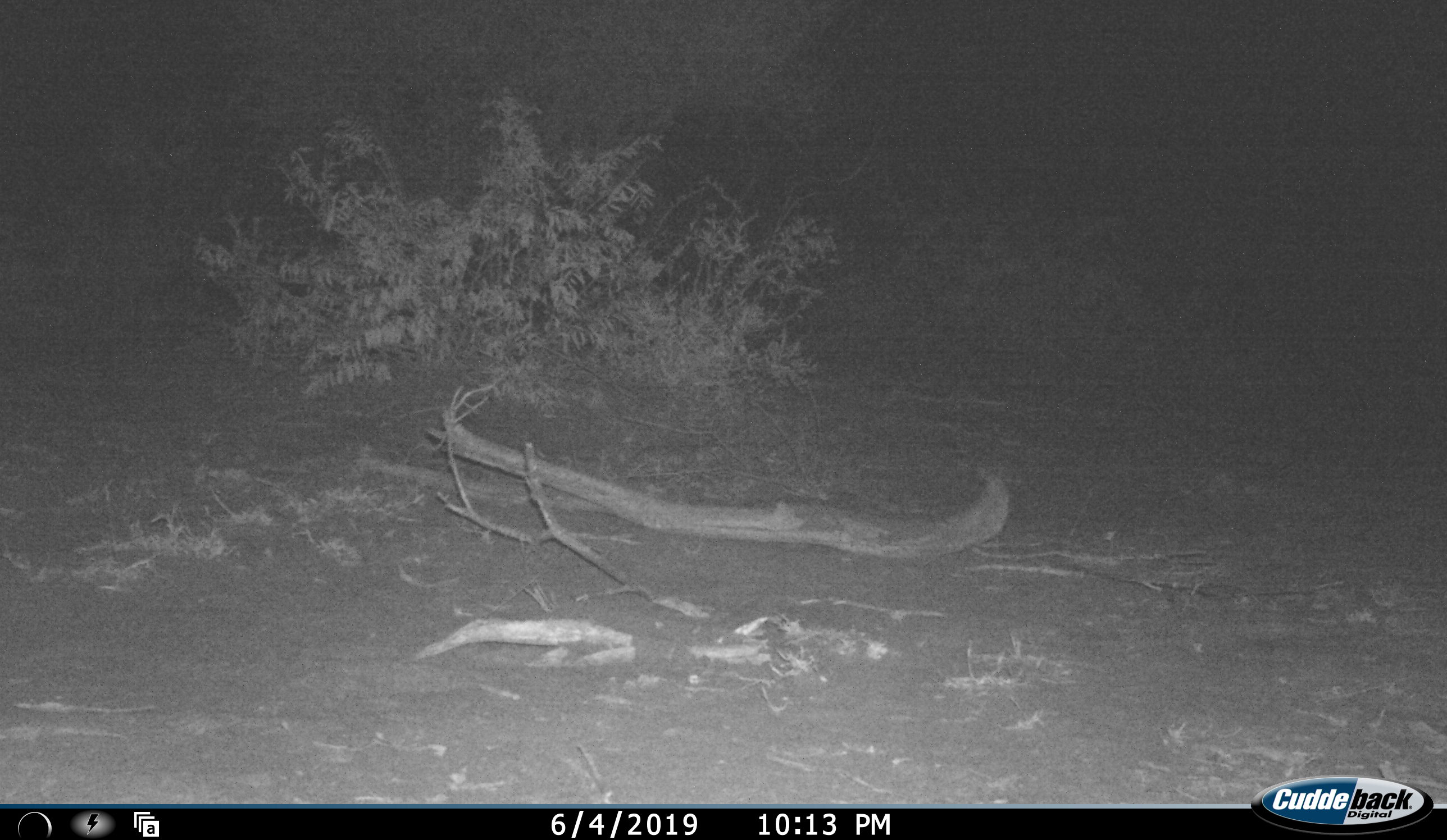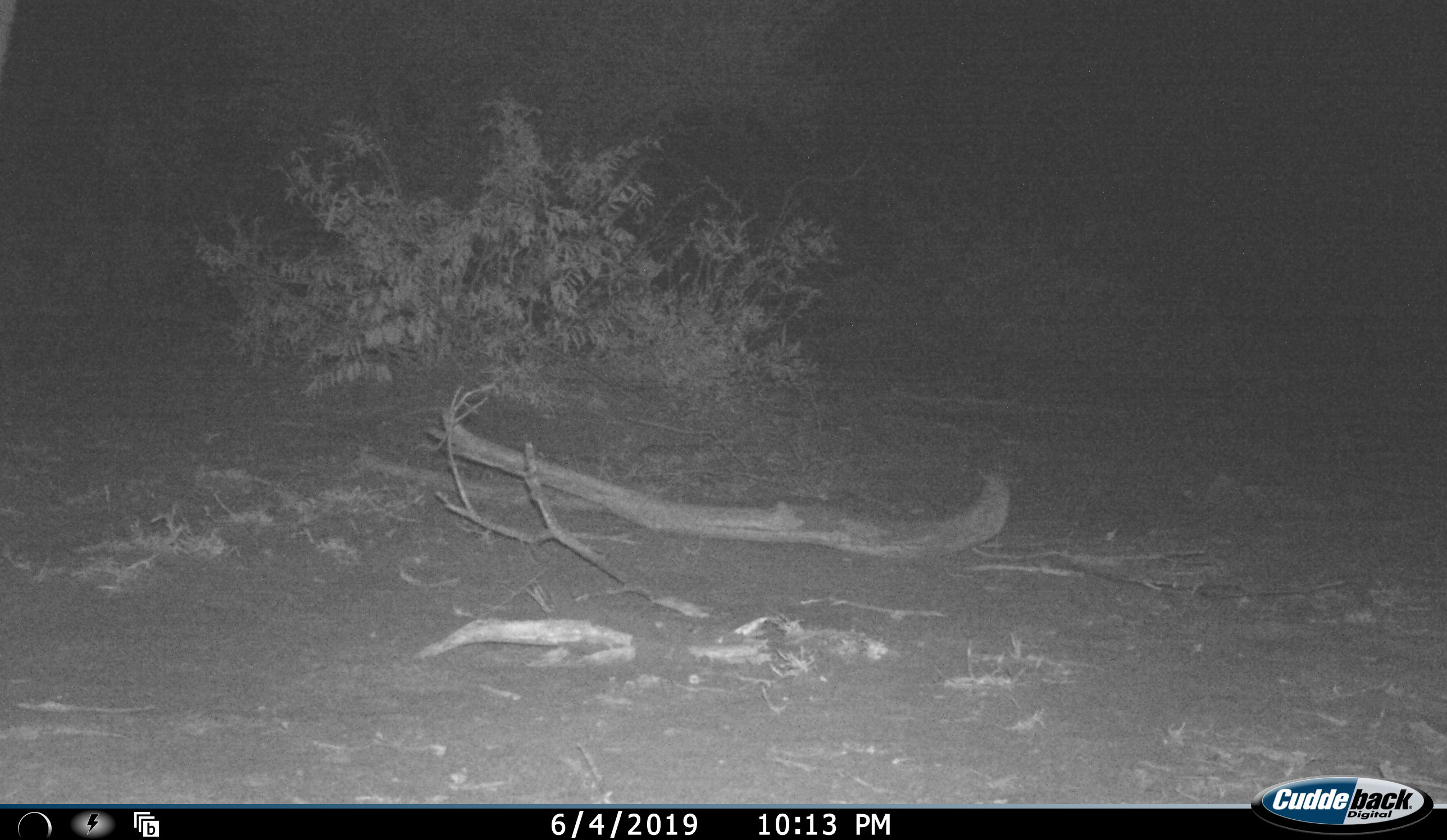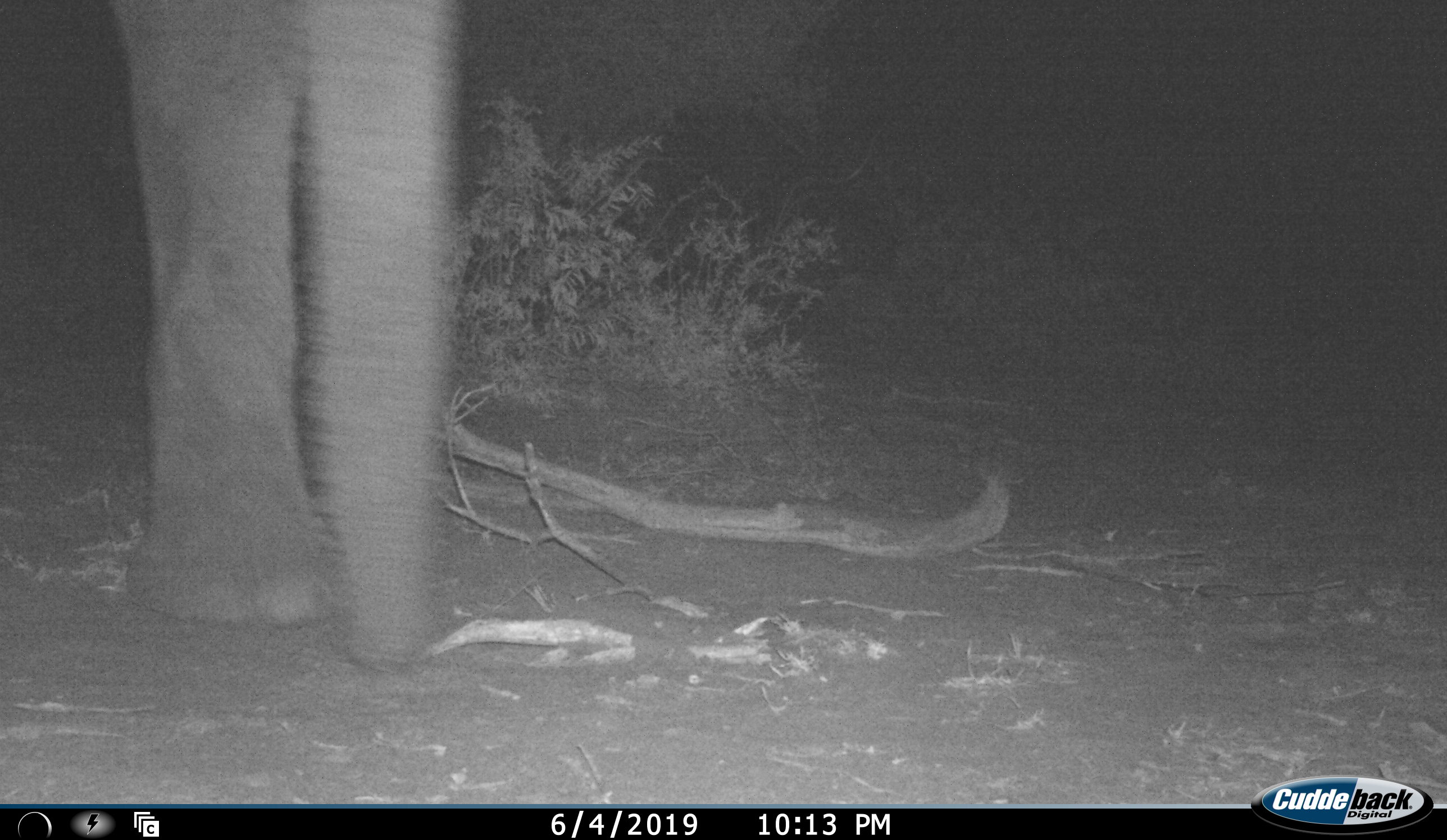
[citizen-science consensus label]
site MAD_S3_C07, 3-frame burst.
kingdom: Animalia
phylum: Chordata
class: Mammalia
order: Proboscidea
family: Elephantidae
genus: Loxodonta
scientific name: Loxodonta africana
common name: african bush elephant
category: elephant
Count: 1.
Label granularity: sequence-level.